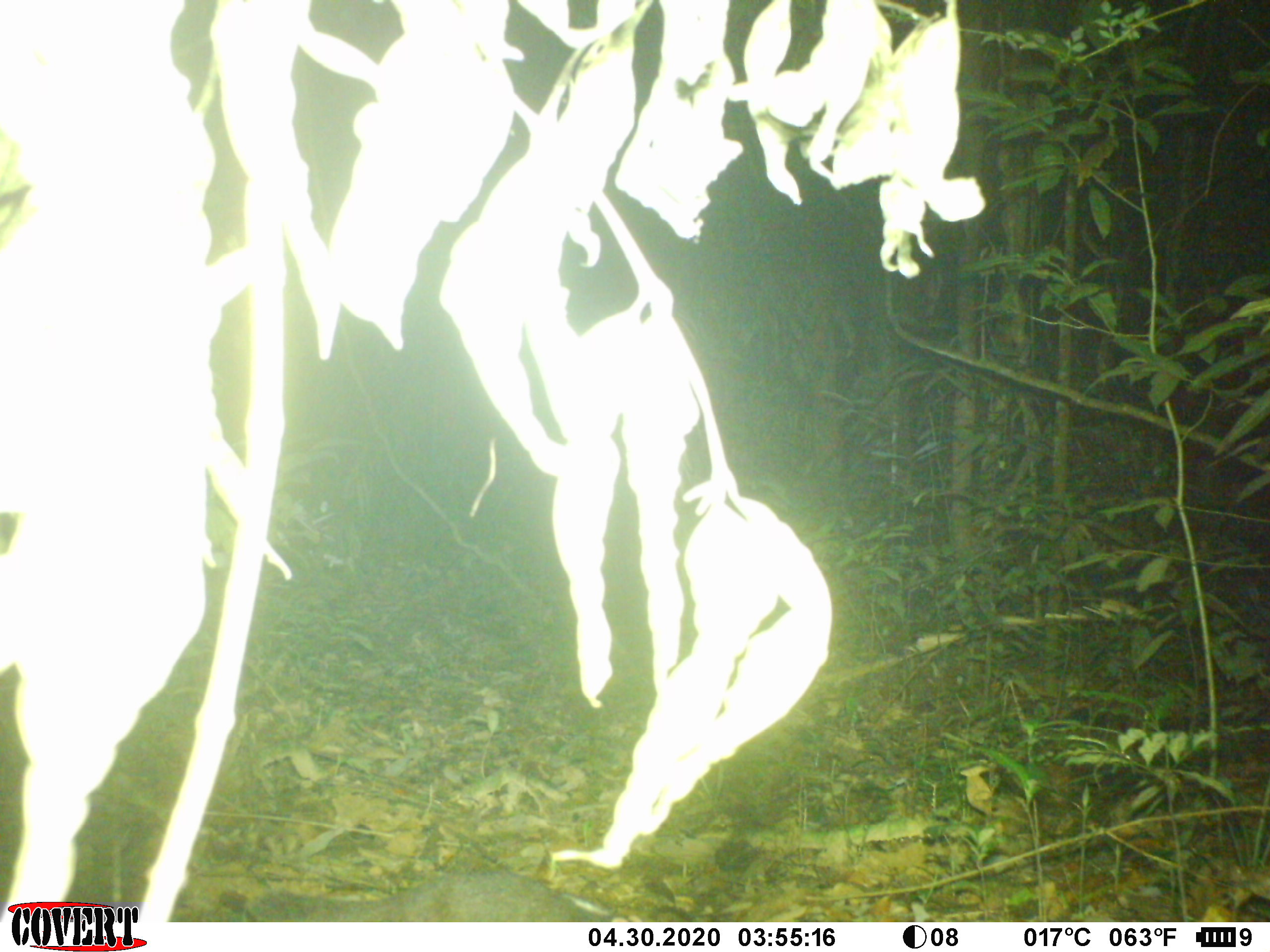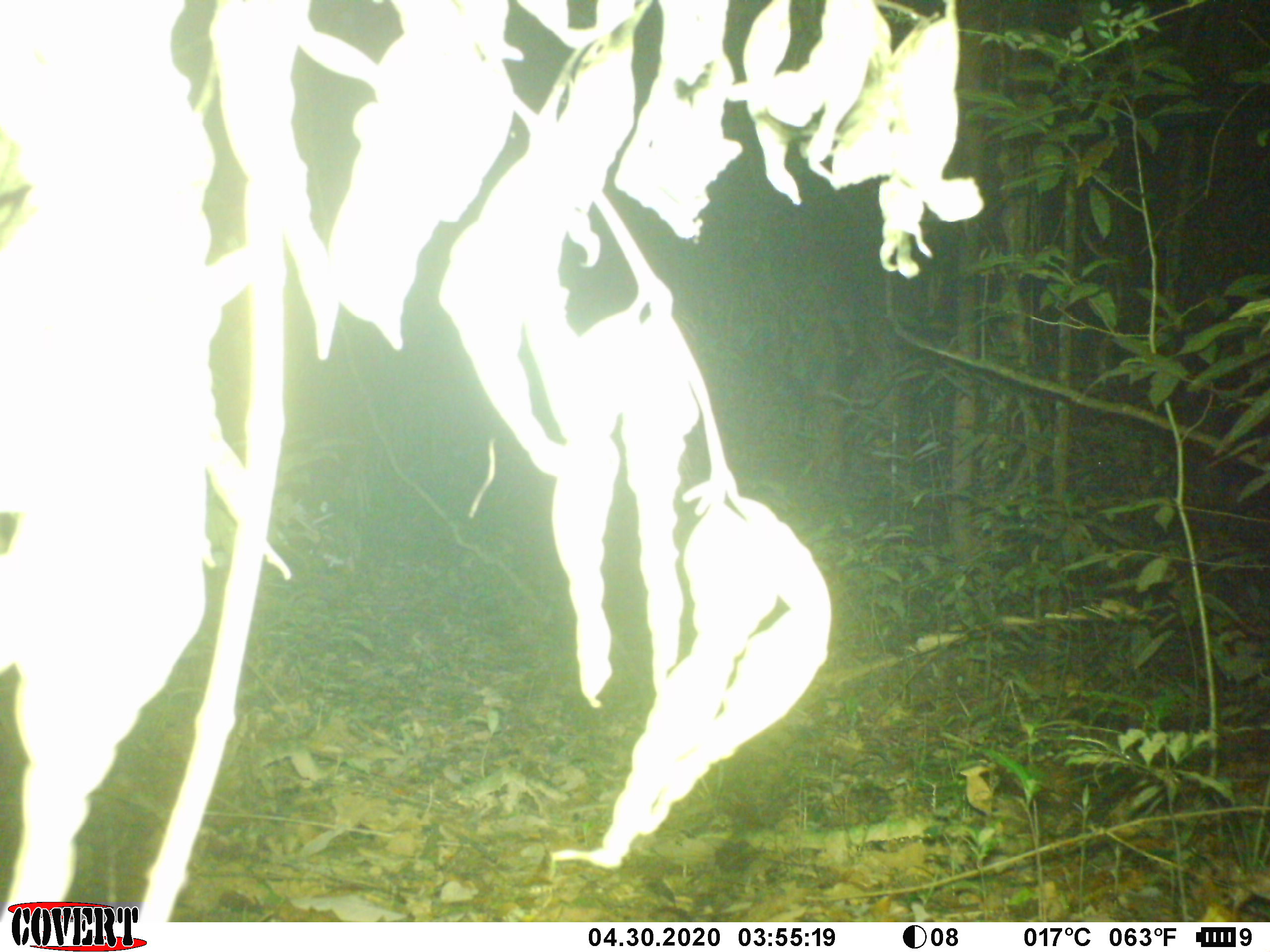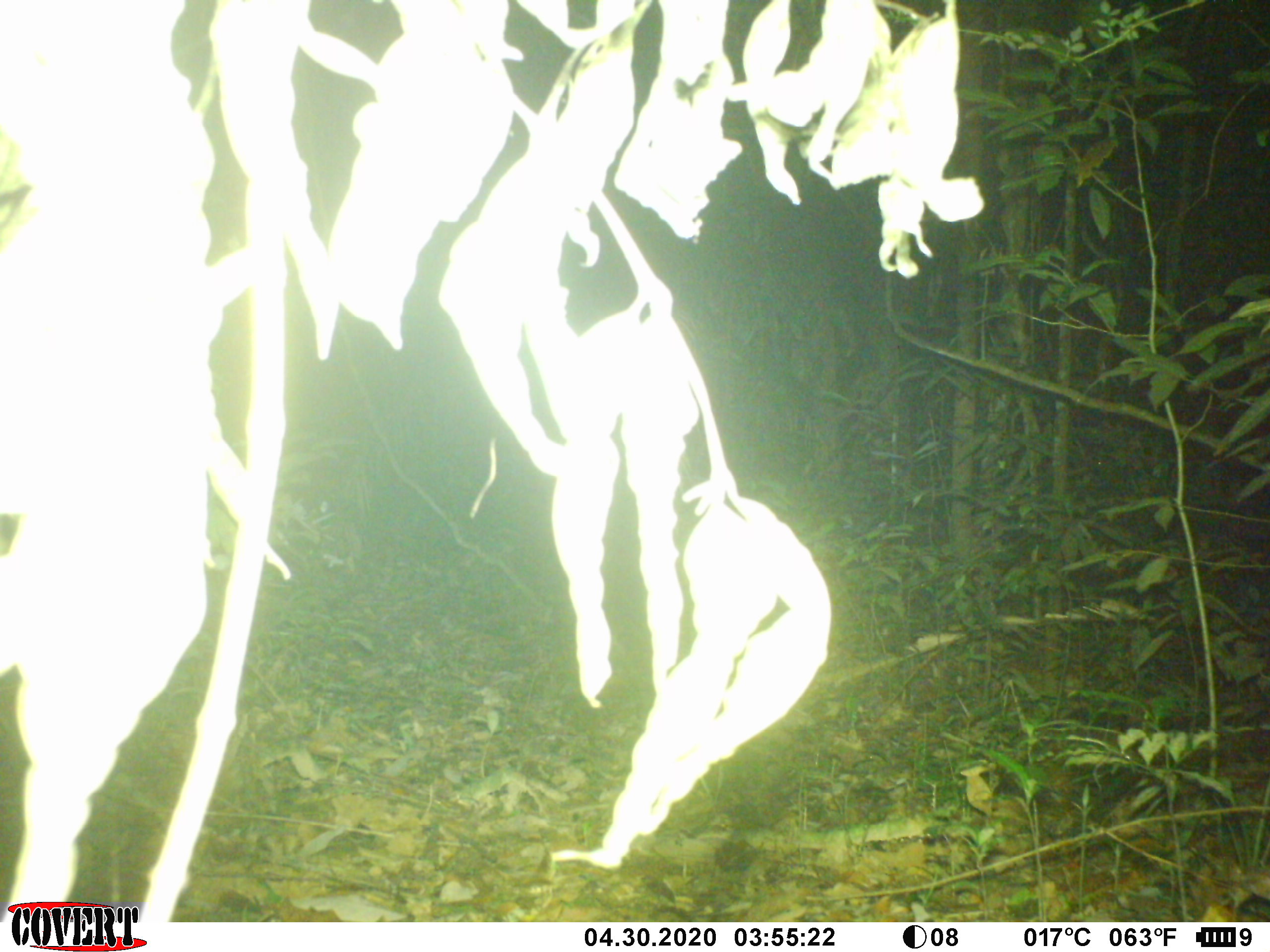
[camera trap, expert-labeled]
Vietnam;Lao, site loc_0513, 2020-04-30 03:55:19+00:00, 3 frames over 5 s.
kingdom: Animalia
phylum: Chordata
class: Mammalia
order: Carnivora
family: Mustelidae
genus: Melogale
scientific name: Melogale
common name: ferret badger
Ferret badger (Melogale). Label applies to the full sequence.